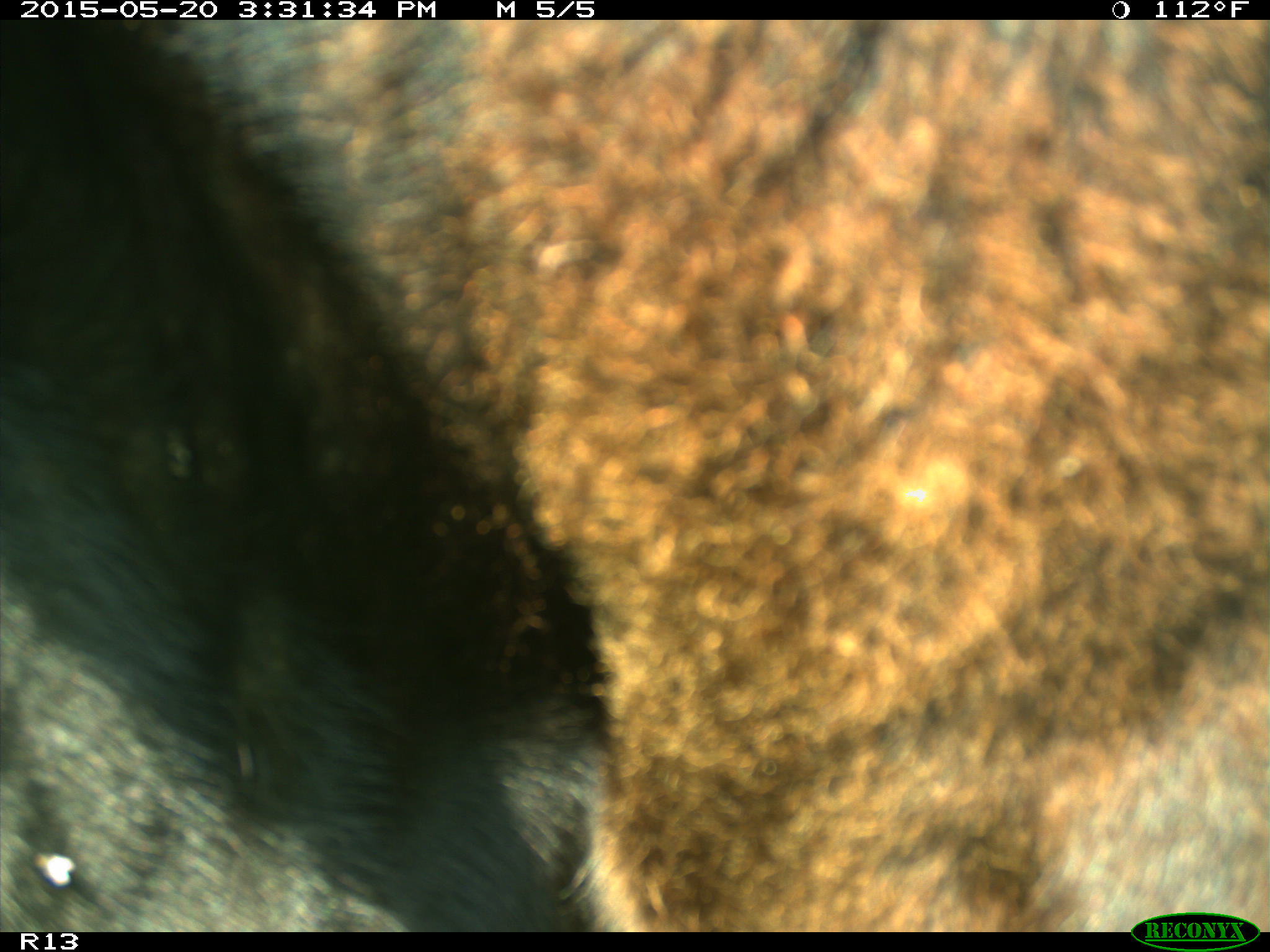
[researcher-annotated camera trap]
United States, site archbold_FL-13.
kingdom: Animalia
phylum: Chordata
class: Mammalia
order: Artiodactyla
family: Bovidae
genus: Bos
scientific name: Bos taurus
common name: domestic cow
Bos taurus (domestic cow).